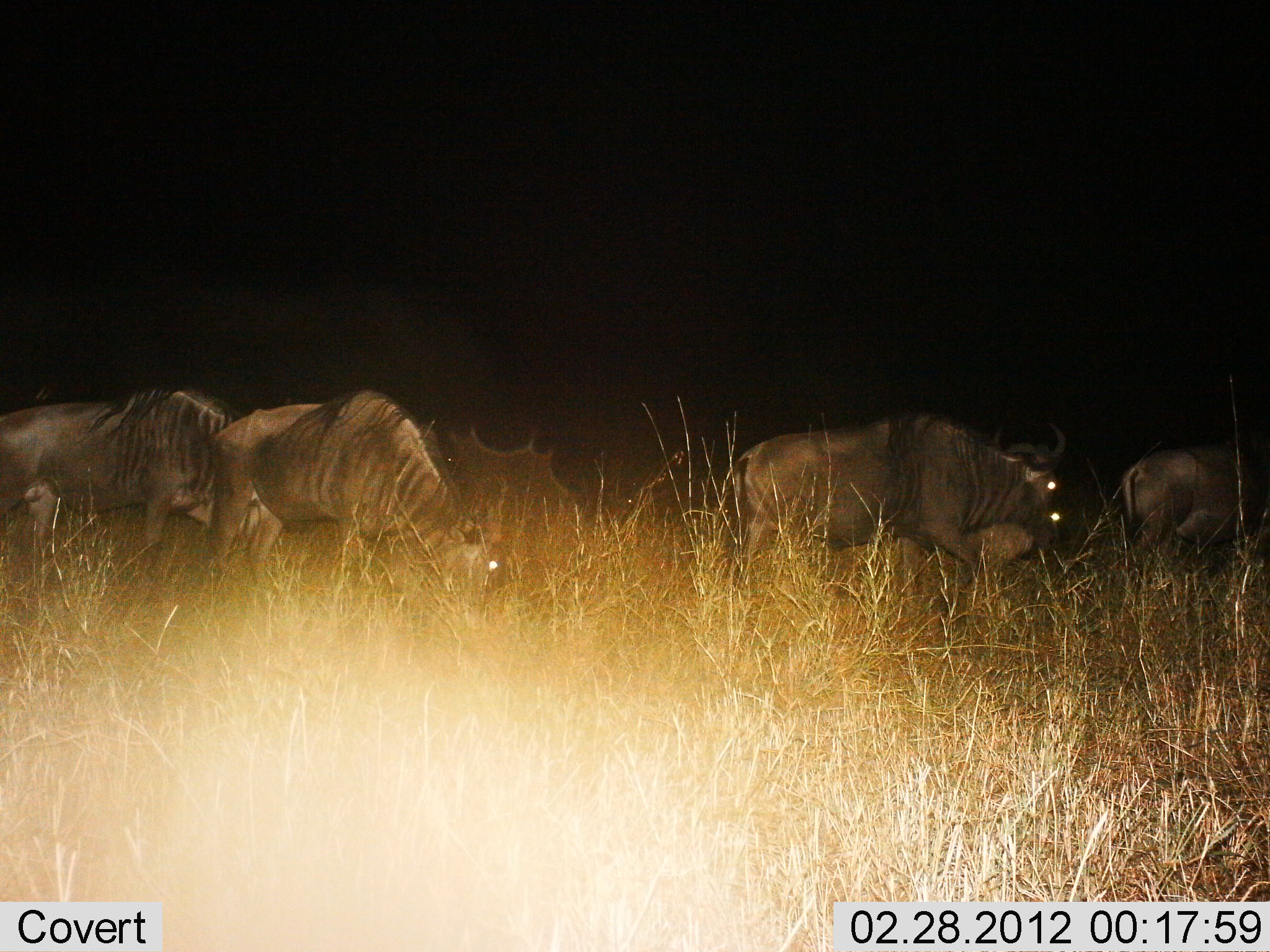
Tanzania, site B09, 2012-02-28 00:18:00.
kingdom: Animalia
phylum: Chordata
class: Mammalia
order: Artiodactyla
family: Bovidae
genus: Connochaetes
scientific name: Connochaetes taurinus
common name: blue wildebeest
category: wildebeest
Wildebeest (blue wildebeest) (Connochaetes taurinus), count 5. Behavior (volunteer vote fractions): standing 38%, resting 0%, moving 50%, interacting 0%. Young present (vote fraction): 4%. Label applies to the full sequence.